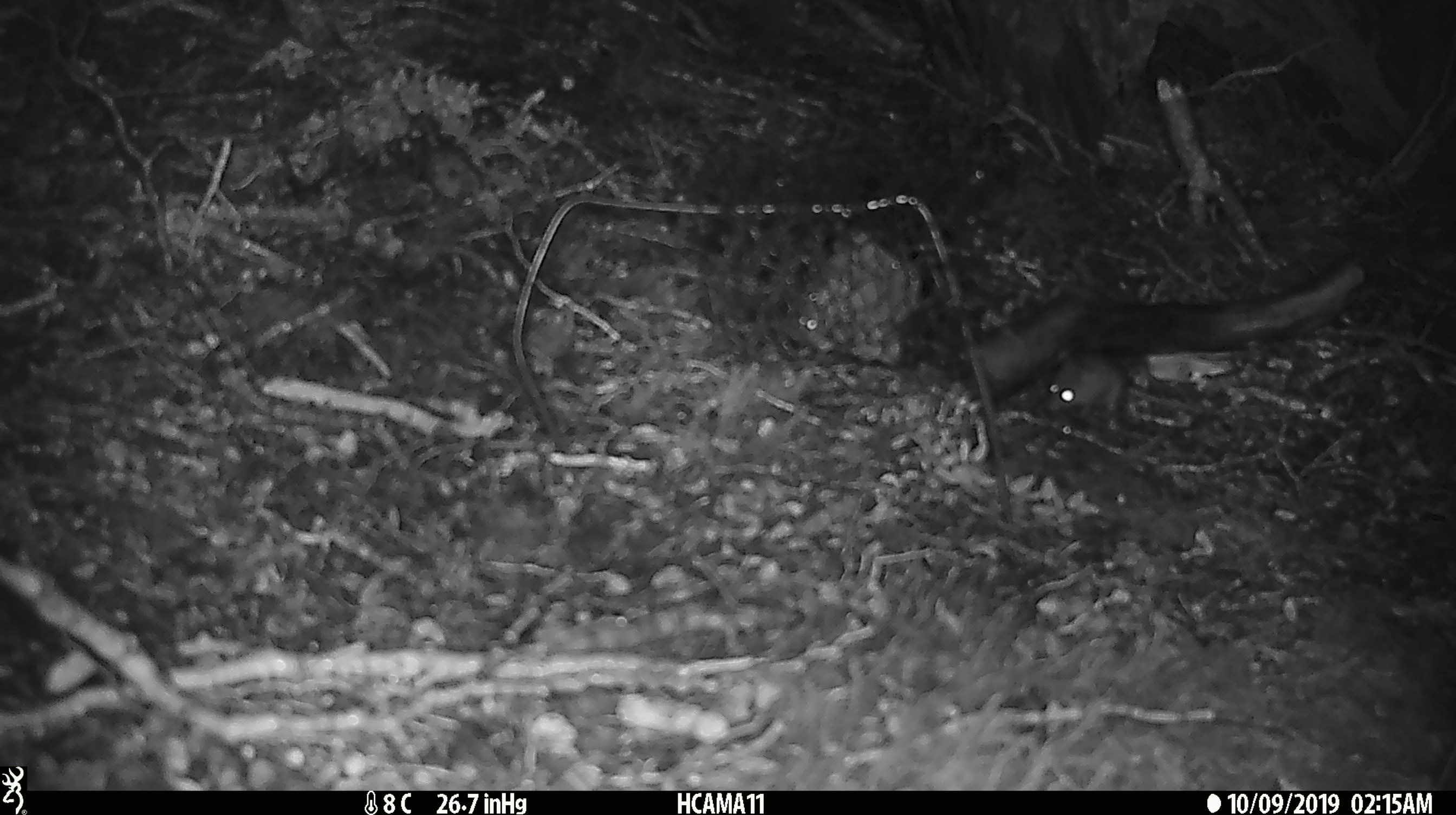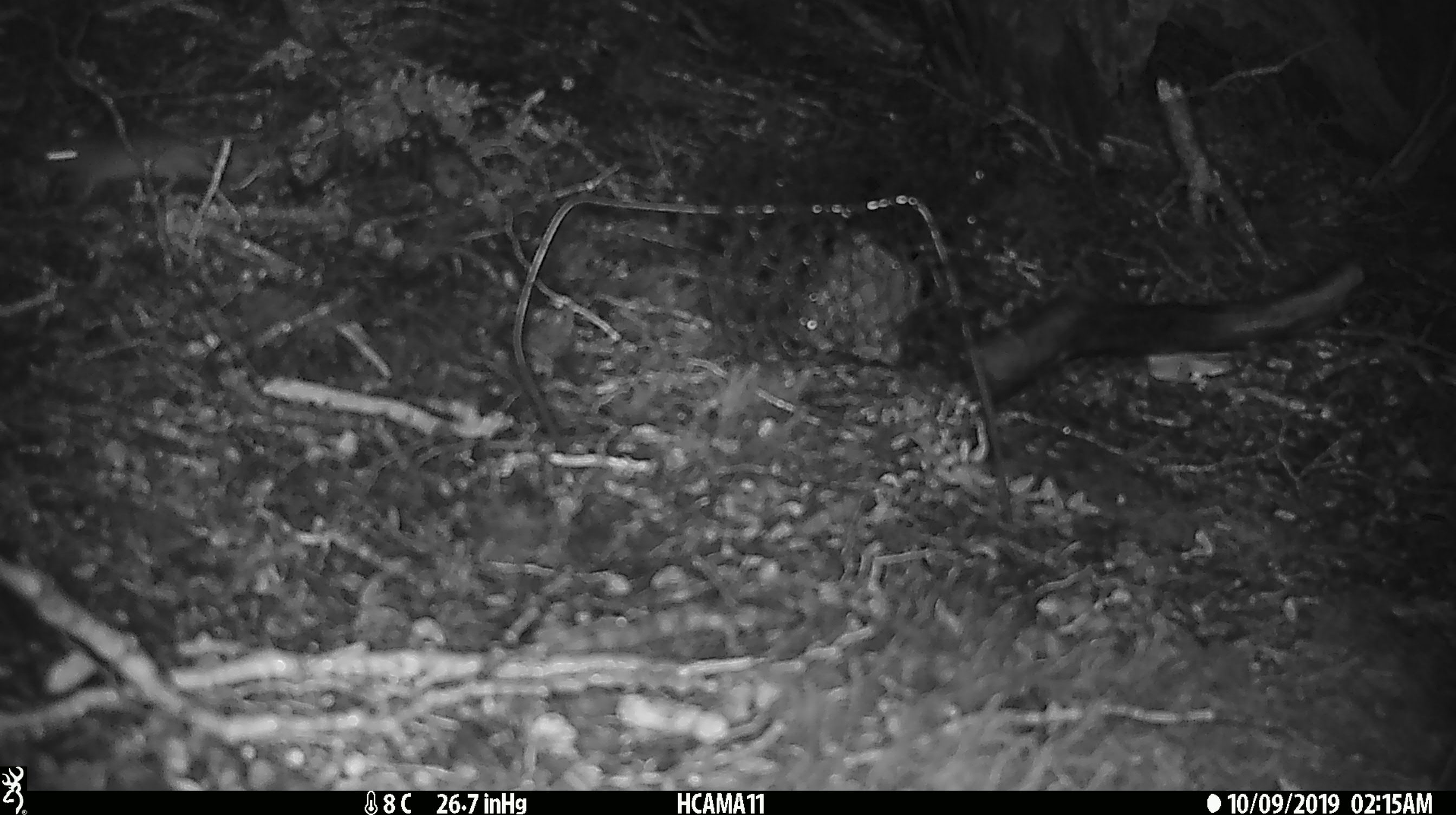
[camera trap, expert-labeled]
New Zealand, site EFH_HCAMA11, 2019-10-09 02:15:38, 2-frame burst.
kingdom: Animalia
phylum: Chordata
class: Mammalia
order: Rodentia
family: Muridae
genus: Mus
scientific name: Mus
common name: mouse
Mouse (Mus).